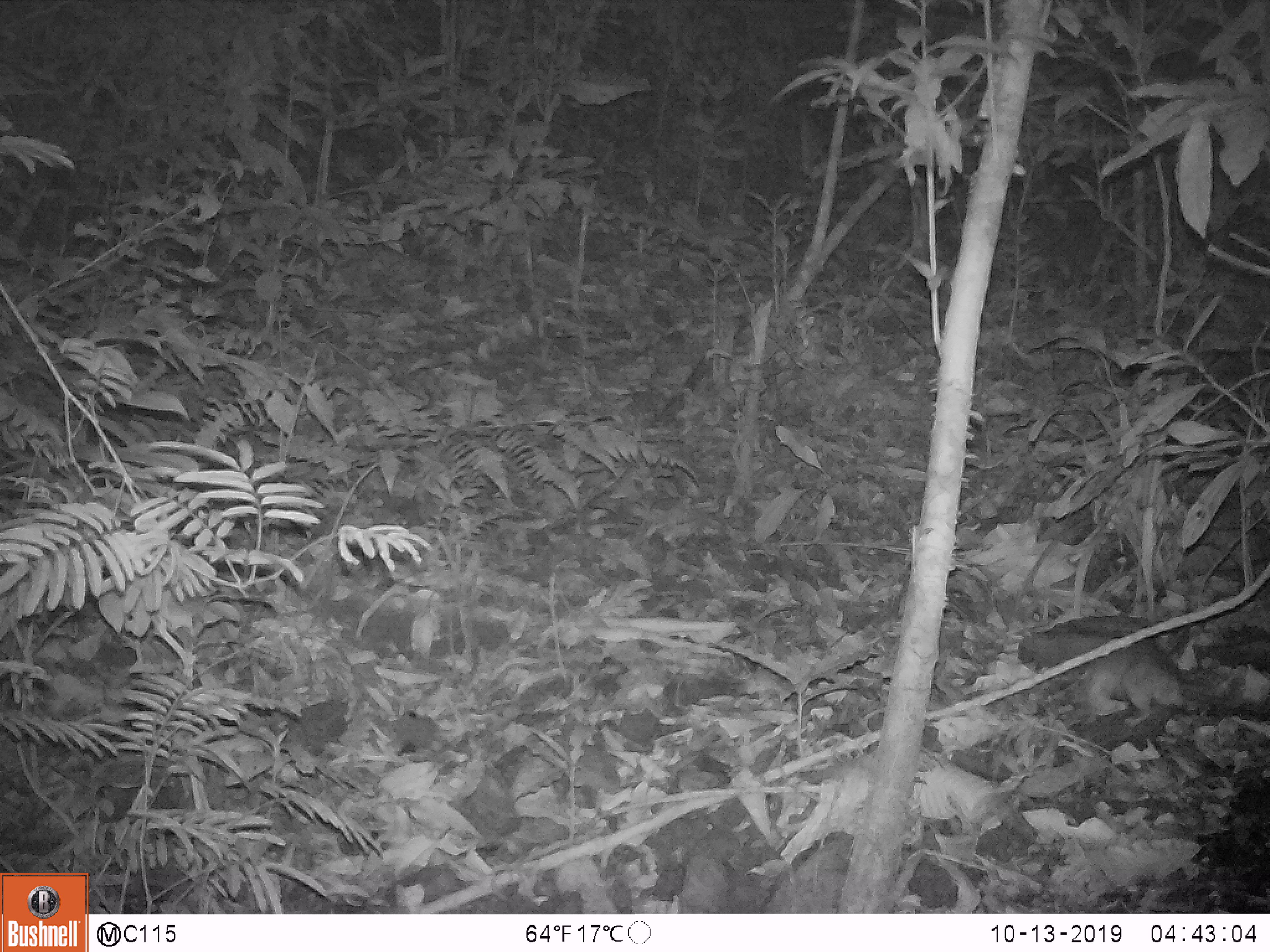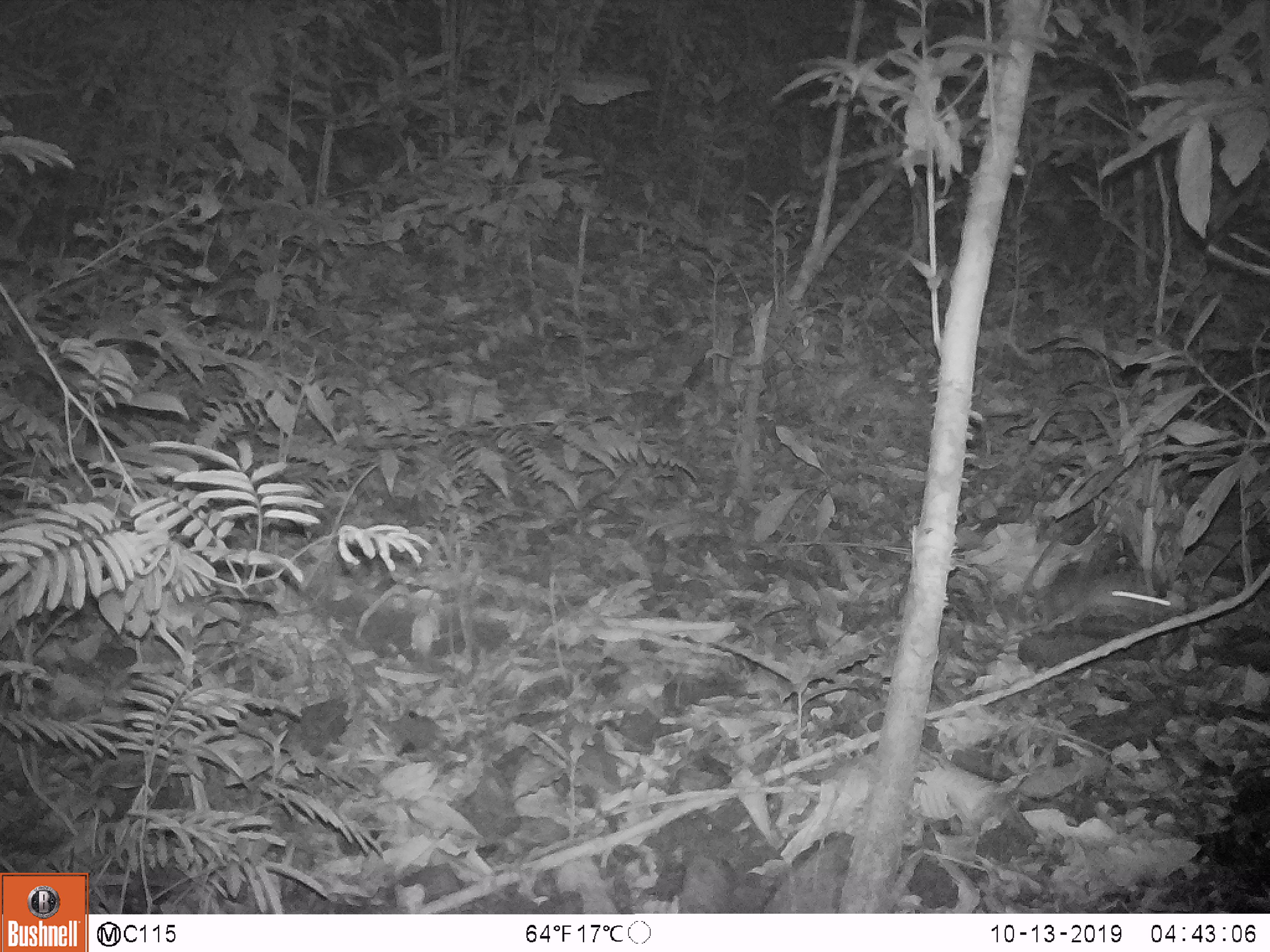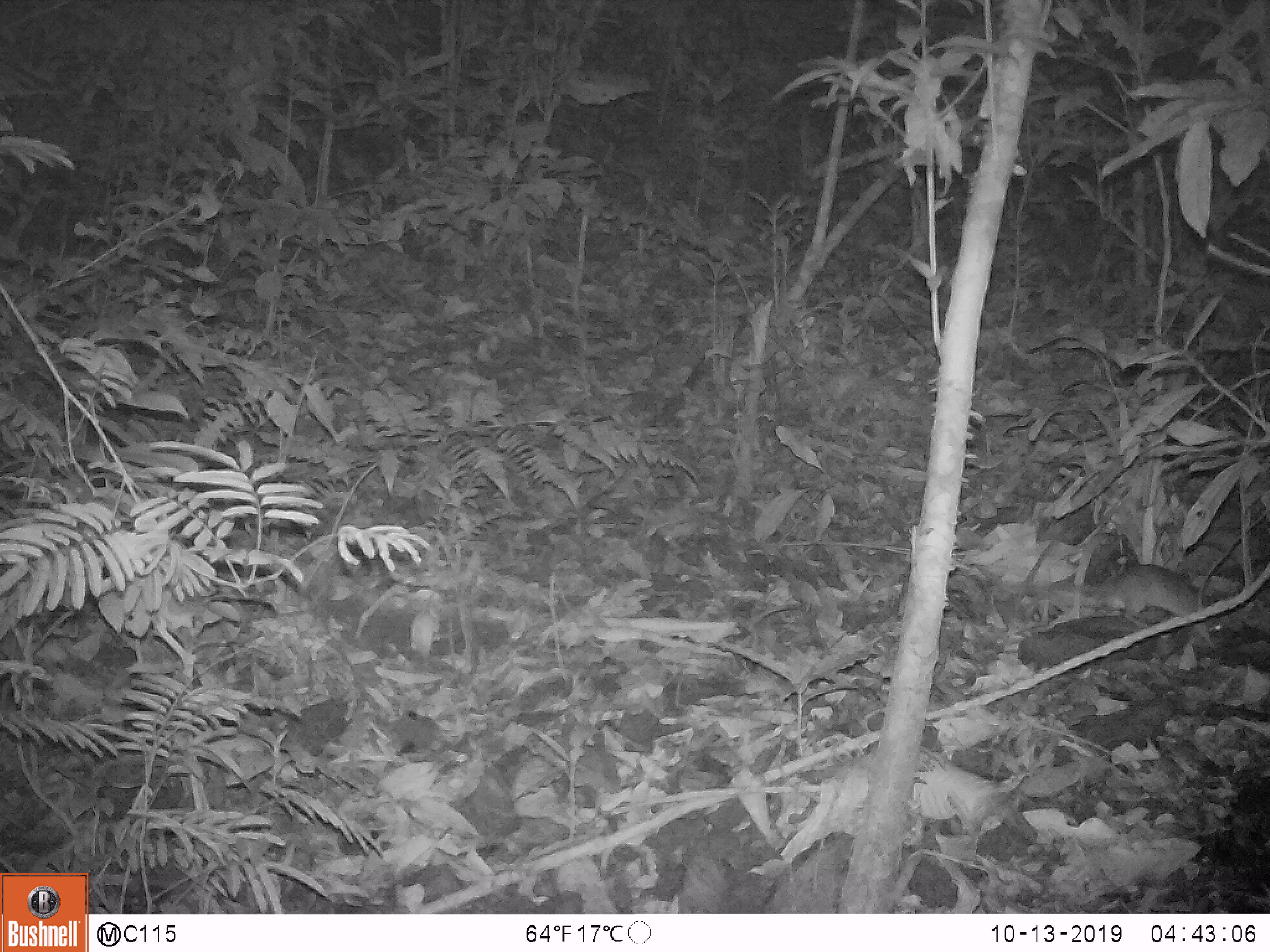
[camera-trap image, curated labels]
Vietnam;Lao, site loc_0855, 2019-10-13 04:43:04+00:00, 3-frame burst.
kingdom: Animalia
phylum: Chordata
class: Mammalia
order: Rodentia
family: Muridae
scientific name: Muridae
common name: old-world mice and rats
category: unidentified murid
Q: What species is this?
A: Unidentified murid (old-world mice and rats) (Muridae).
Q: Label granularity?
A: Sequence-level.